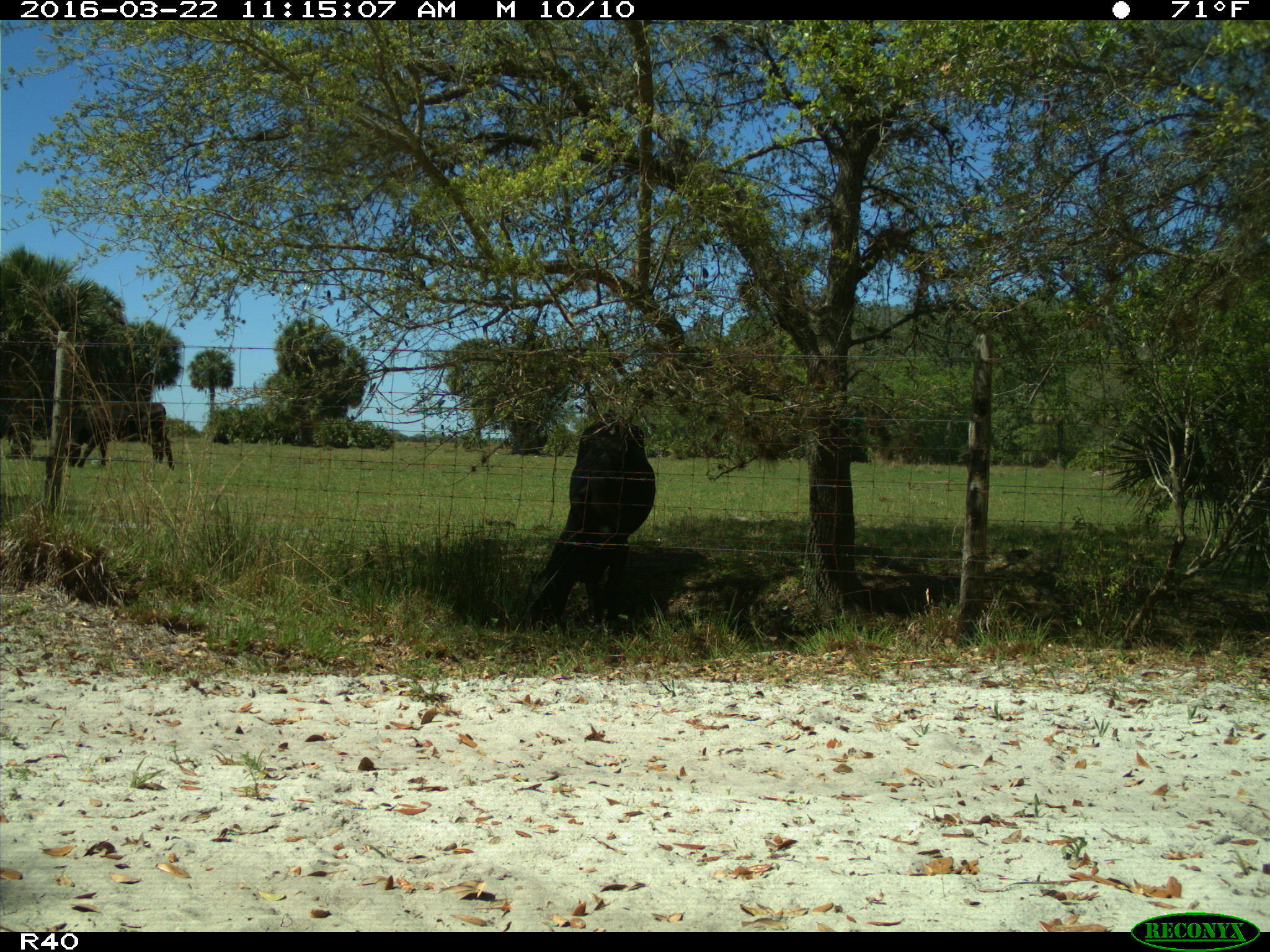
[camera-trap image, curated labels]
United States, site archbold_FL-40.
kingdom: Animalia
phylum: Chordata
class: Mammalia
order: Artiodactyla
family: Bovidae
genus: Bos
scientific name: Bos taurus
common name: domestic cow